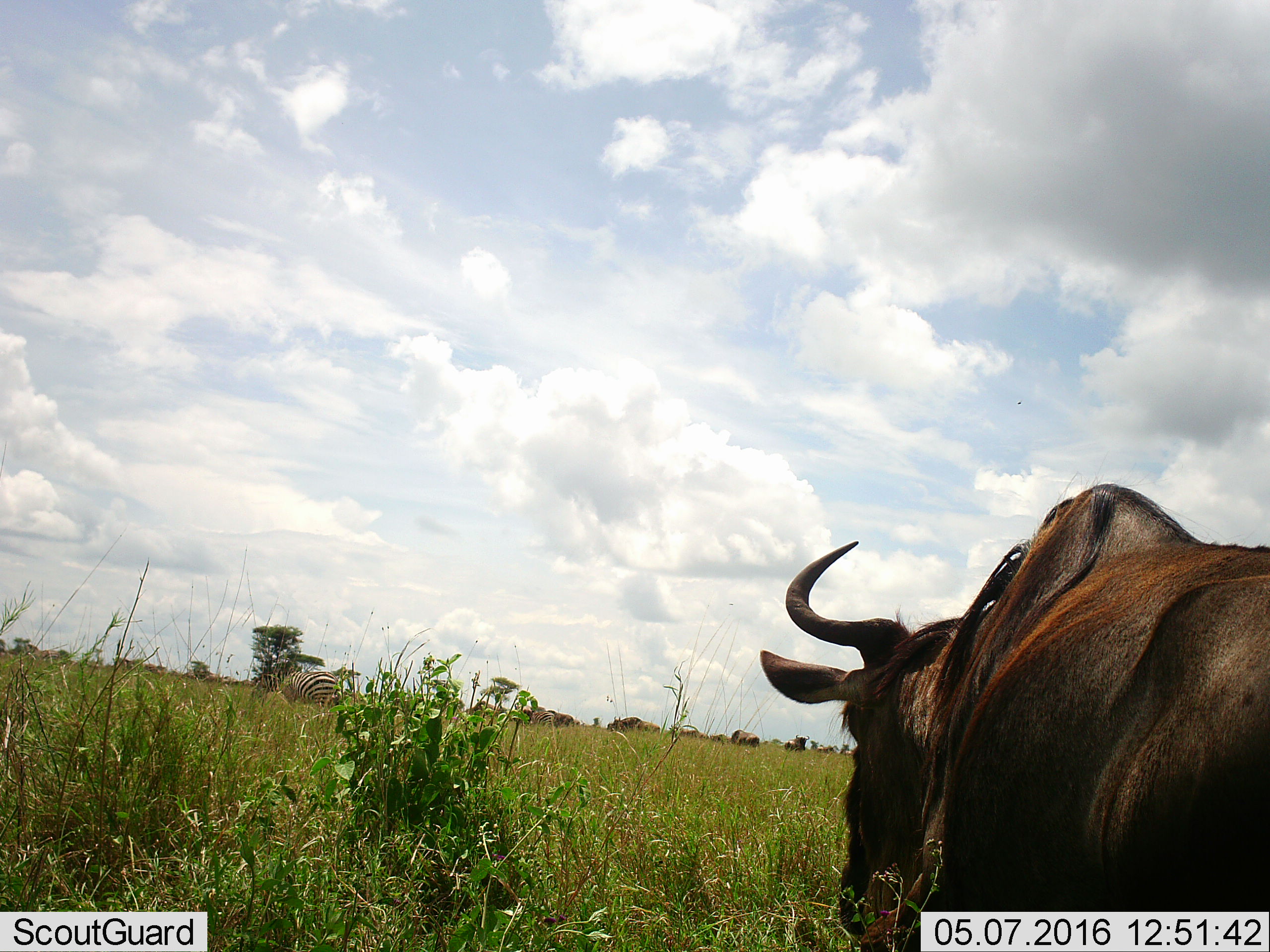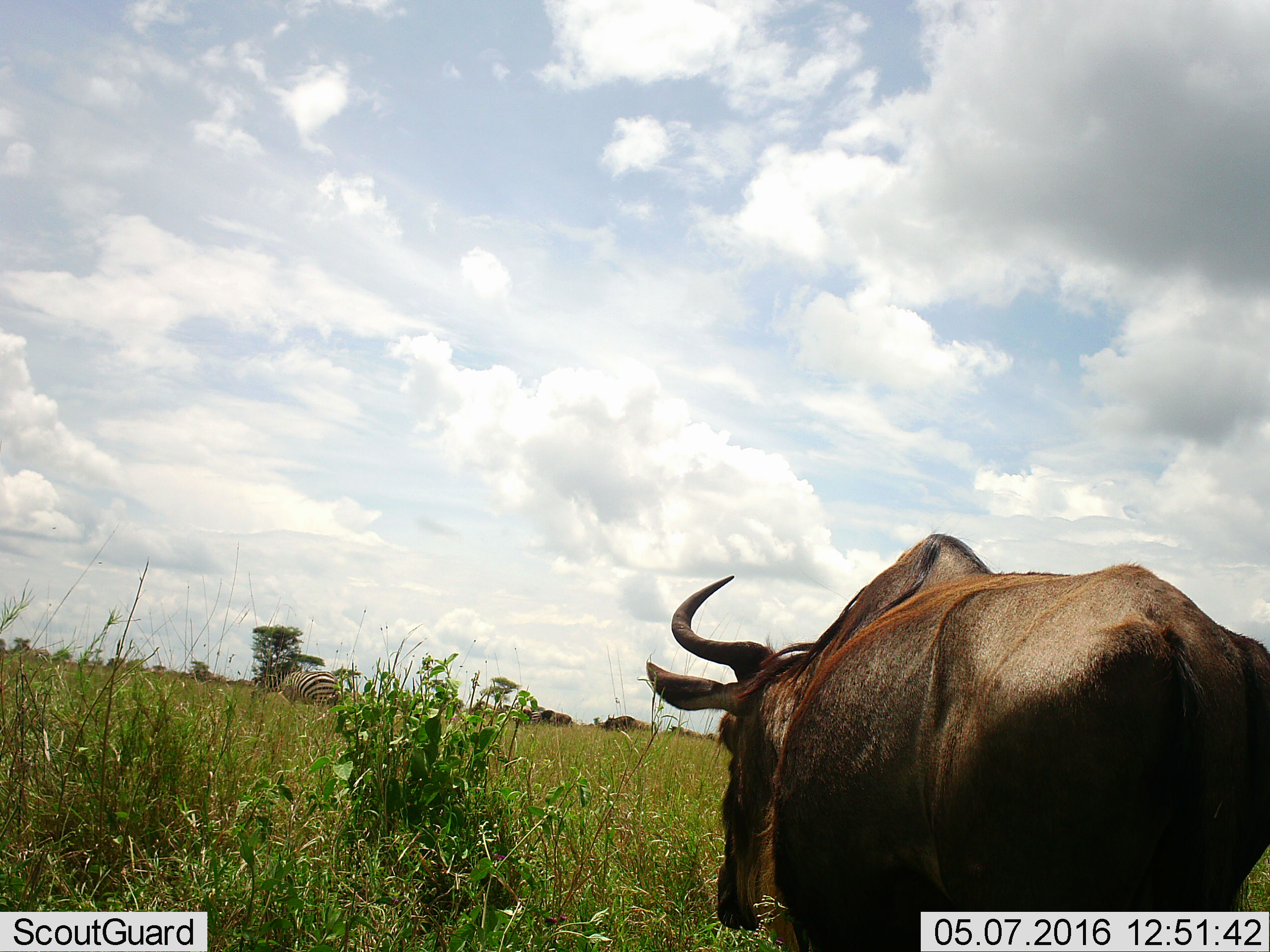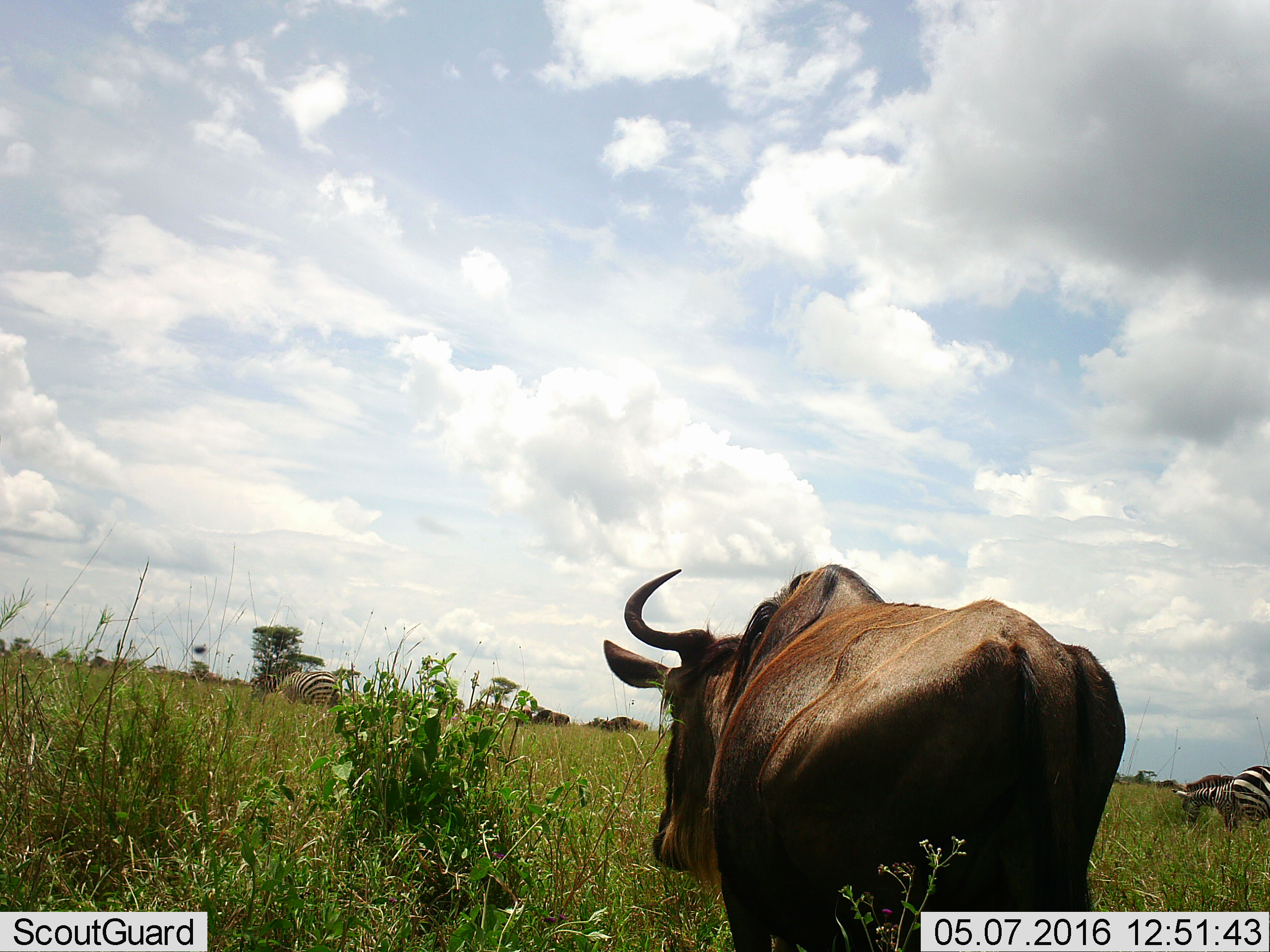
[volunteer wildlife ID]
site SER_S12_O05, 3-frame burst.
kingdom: Animalia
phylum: Chordata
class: Mammalia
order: Artiodactyla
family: Bovidae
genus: Connochaetes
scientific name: Connochaetes taurinus taurinus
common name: blue wildebeest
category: wildebeestblue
Wildebeestblue (blue wildebeest) (Connochaetes taurinus taurinus), count 6. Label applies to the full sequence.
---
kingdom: Animalia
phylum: Chordata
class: Mammalia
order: Perissodactyla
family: Equidae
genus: Equus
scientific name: Equus quagga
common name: plains zebra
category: zebraplains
Zebraplains (plains zebra) (Equus quagga), count 3. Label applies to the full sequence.